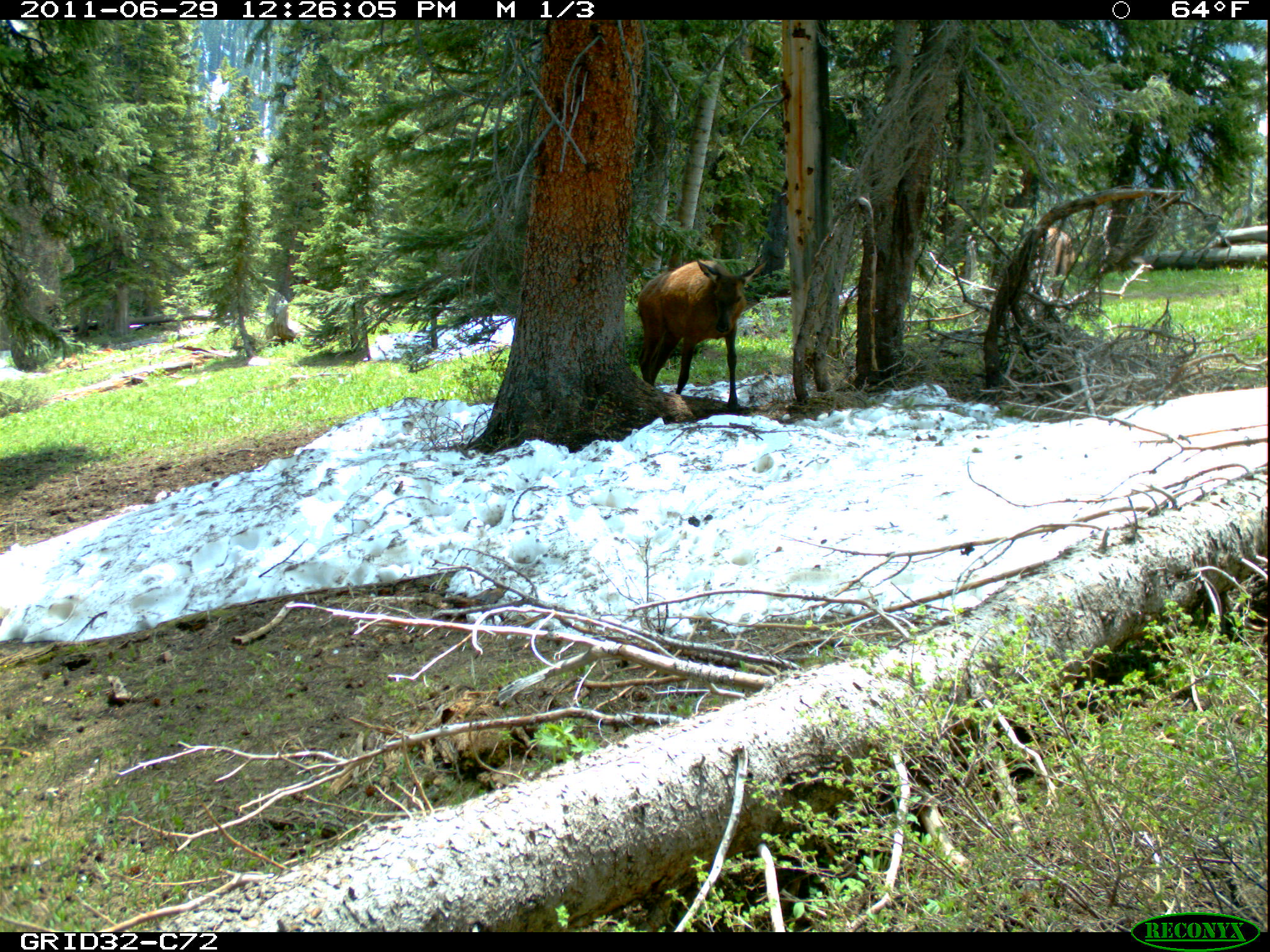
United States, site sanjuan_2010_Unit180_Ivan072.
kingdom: Animalia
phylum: Chordata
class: Mammalia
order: Artiodactyla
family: Cervidae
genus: Cervus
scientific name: Cervus elaphus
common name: red deer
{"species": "Cervus elaphus (red deer)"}